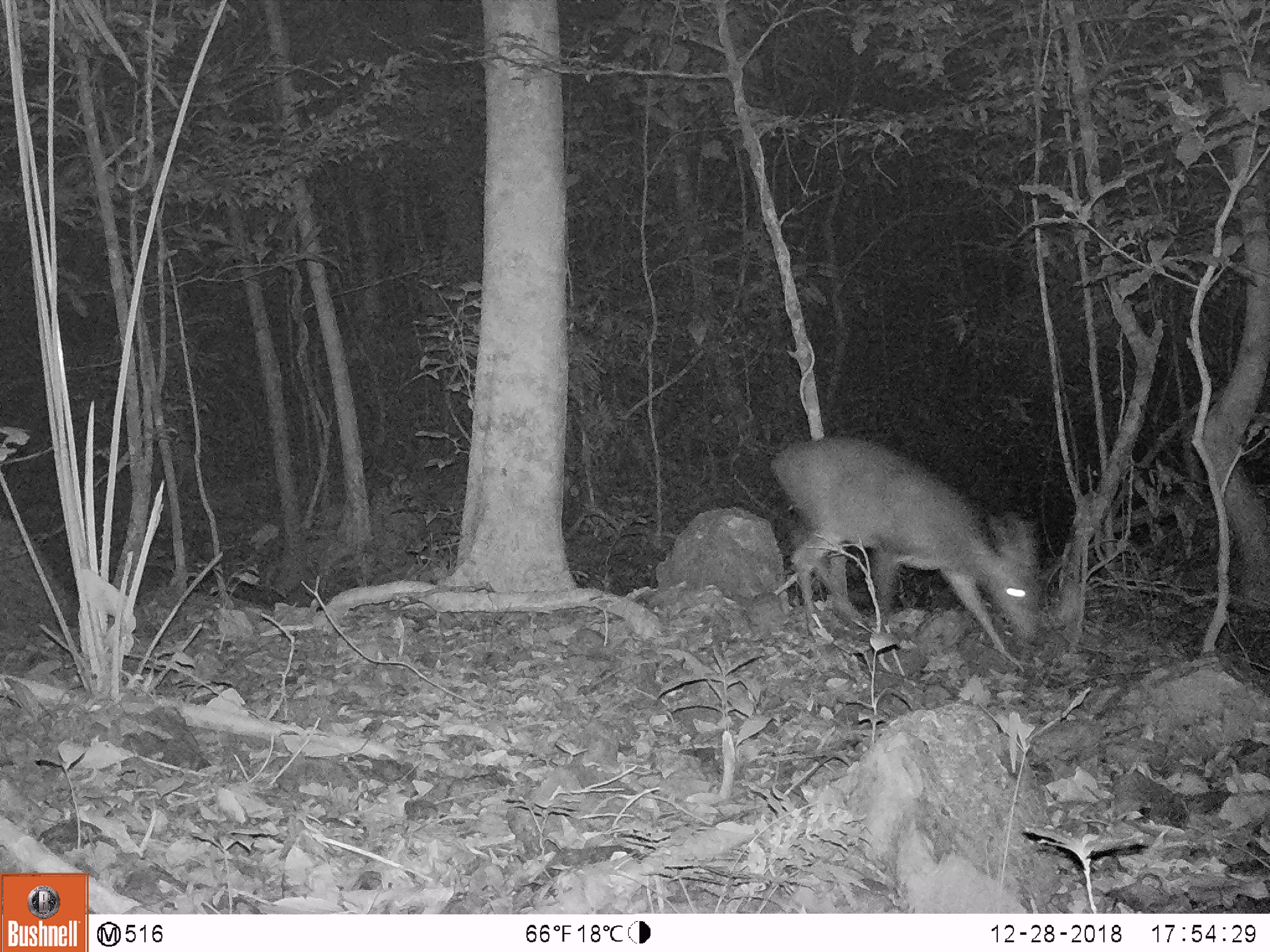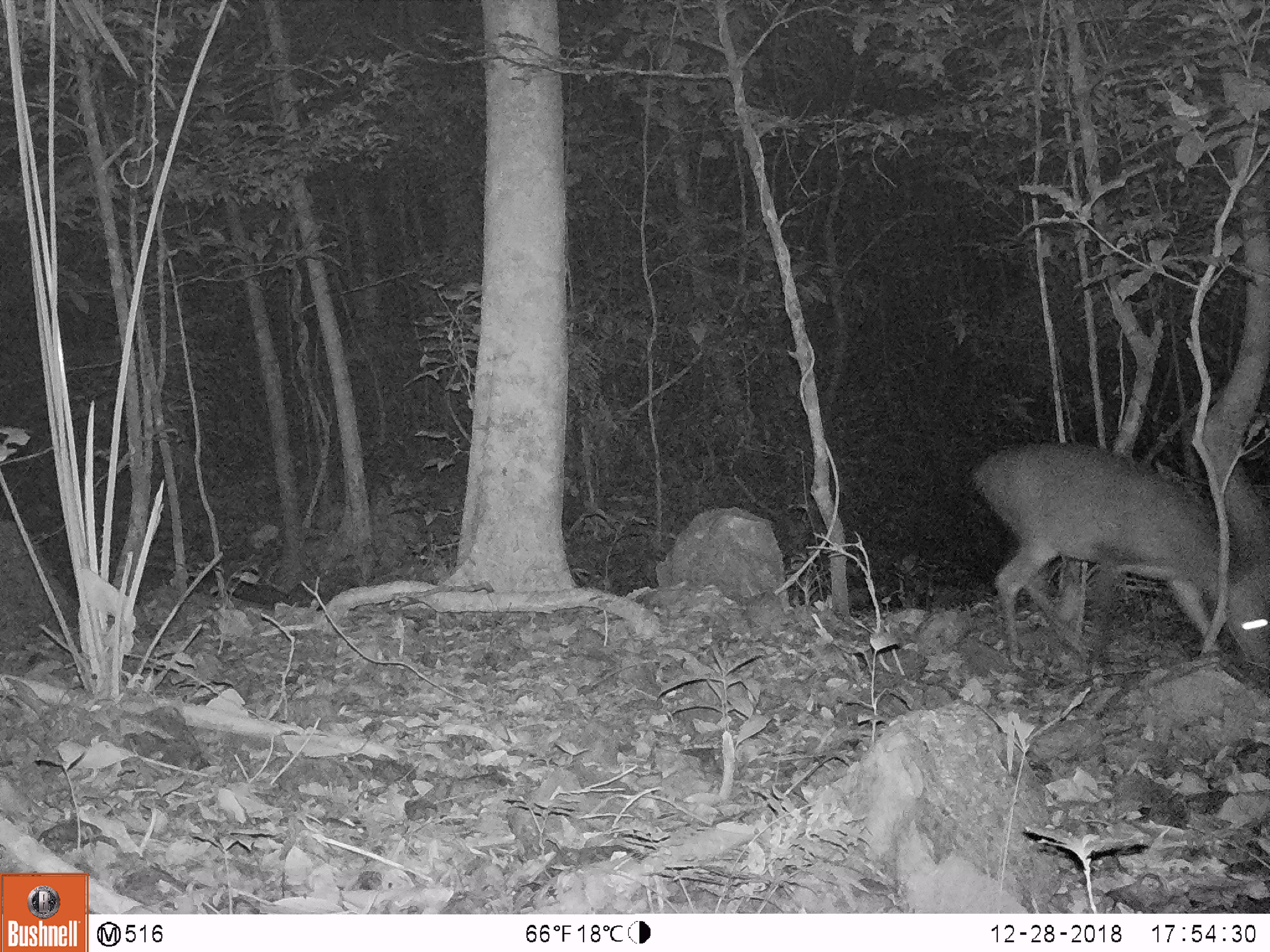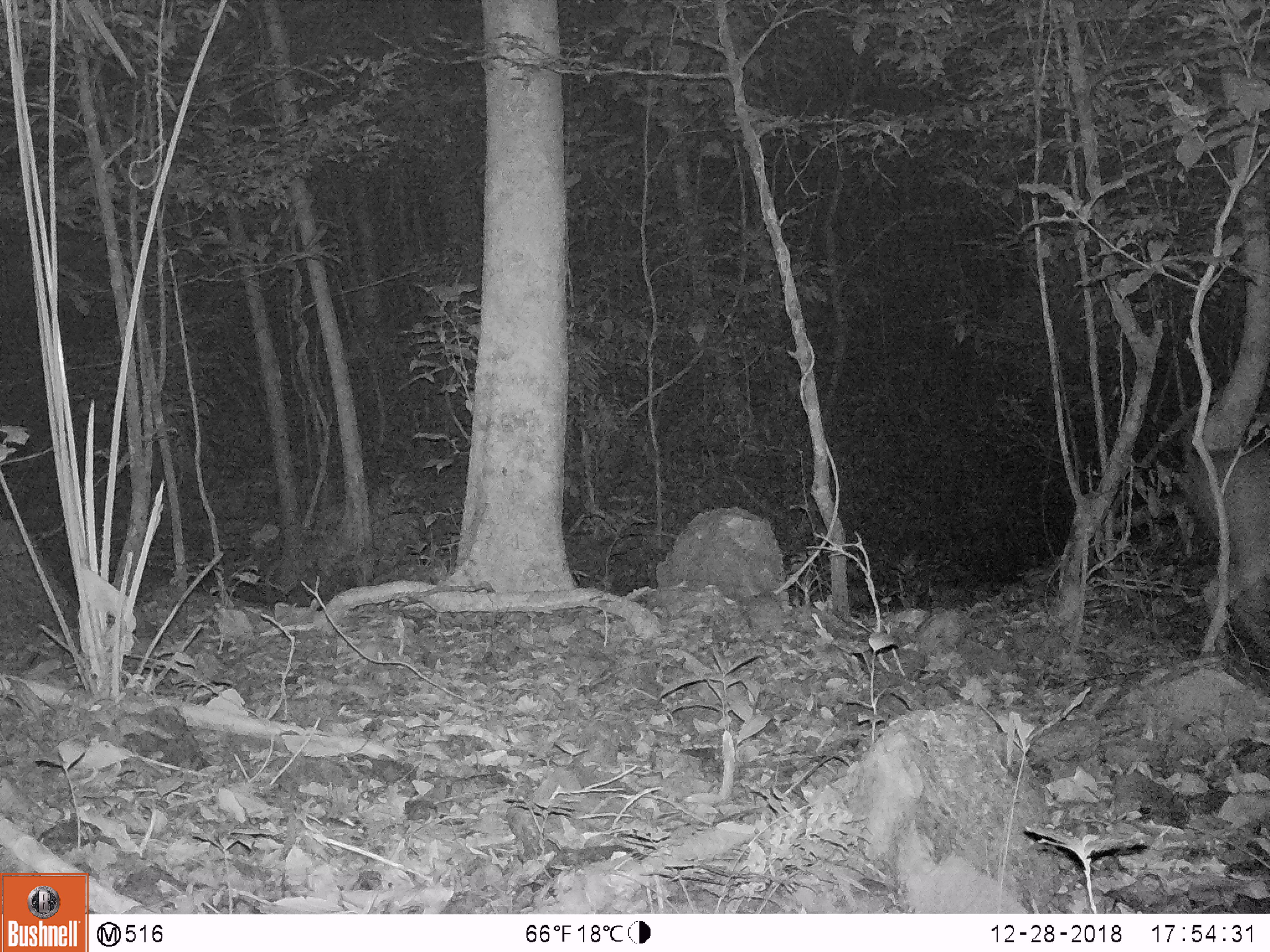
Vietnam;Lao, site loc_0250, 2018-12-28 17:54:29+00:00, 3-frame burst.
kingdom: Animalia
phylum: Chordata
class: Mammalia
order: Artiodactyla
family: Cervidae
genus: Muntiacus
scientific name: Muntiacus vuquangensis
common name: large-antlered muntjac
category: large antlered muntjac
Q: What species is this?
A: Large antlered muntjac (large-antlered muntjac) (Muntiacus vuquangensis).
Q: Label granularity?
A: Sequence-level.